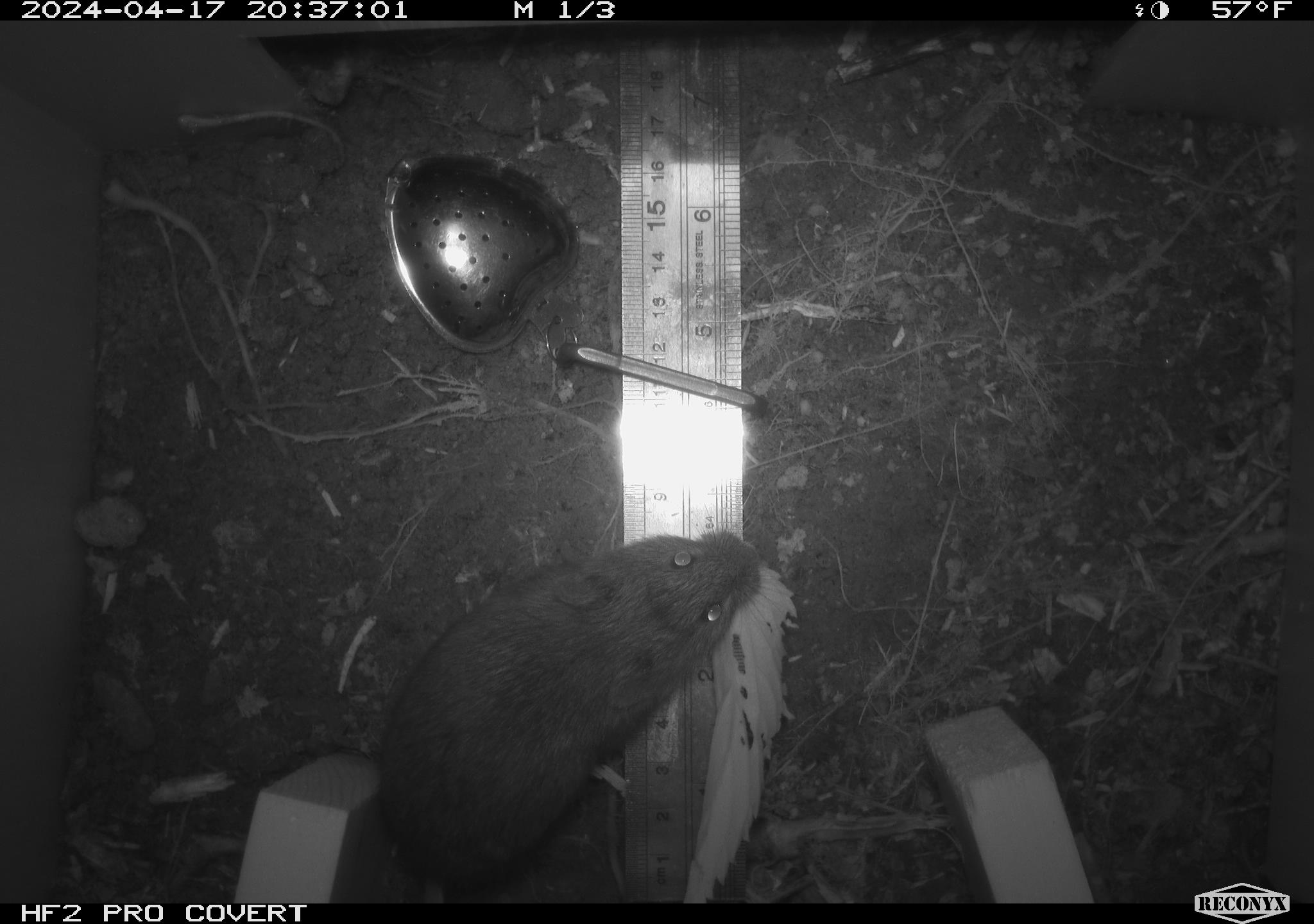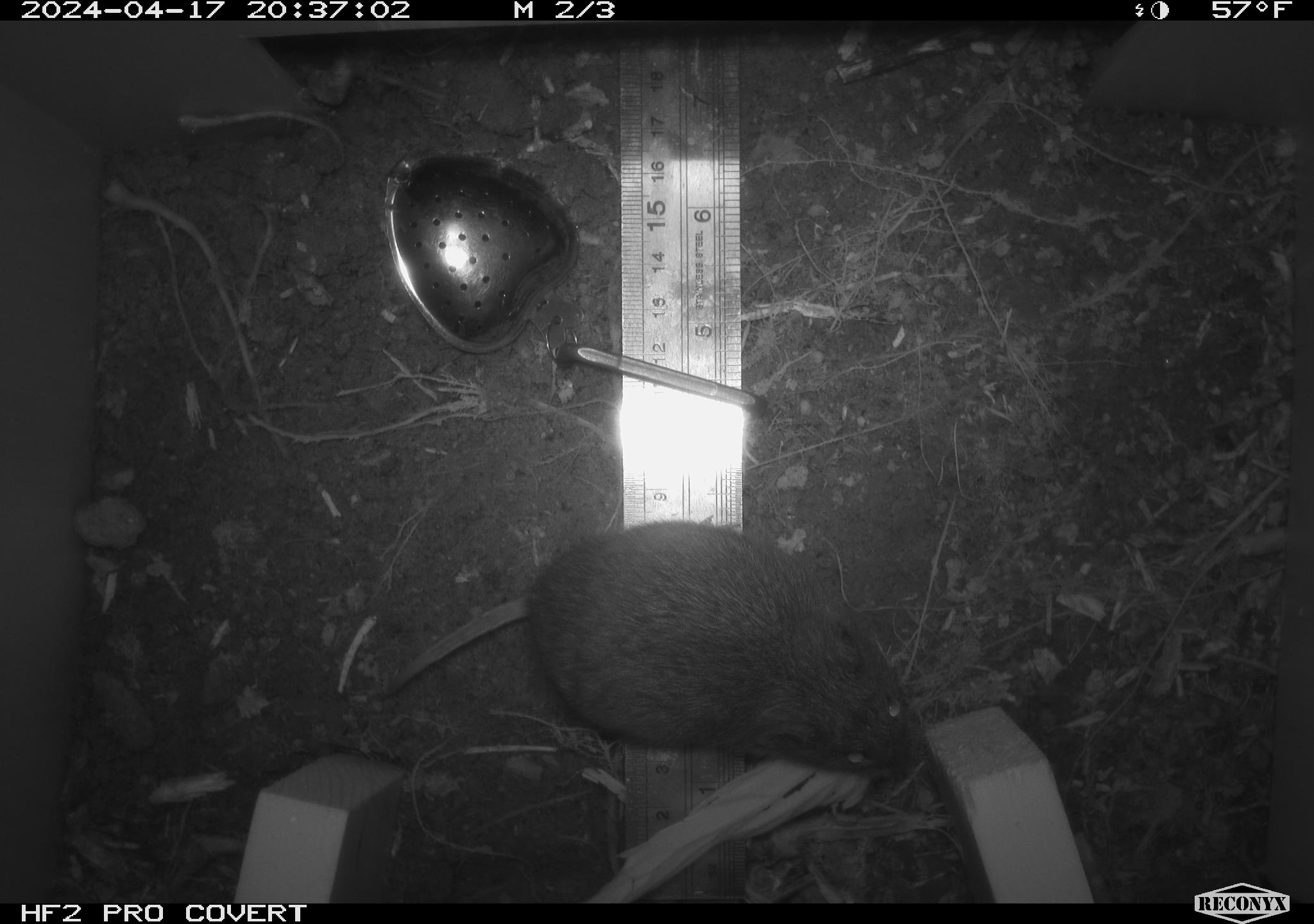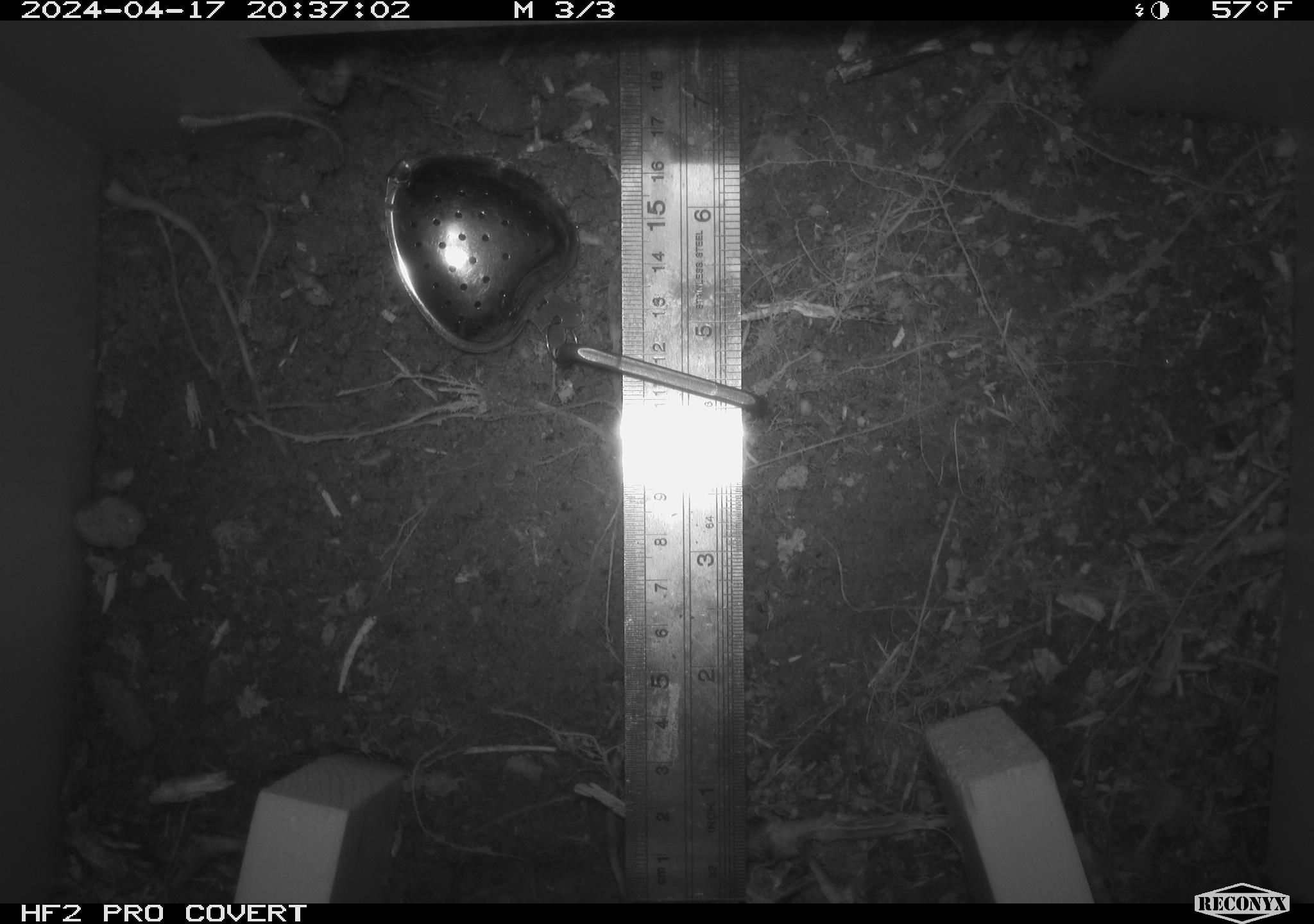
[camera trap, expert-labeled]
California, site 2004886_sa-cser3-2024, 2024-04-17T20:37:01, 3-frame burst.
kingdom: Animalia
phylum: Chordata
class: Mammalia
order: Rodentia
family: Cricetidae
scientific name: Cricetidae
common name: hamsters, voles, lemmings, and allies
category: cricetidae family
Cricetidae family (hamsters, voles, lemmings, and allies) (Cricetidae).